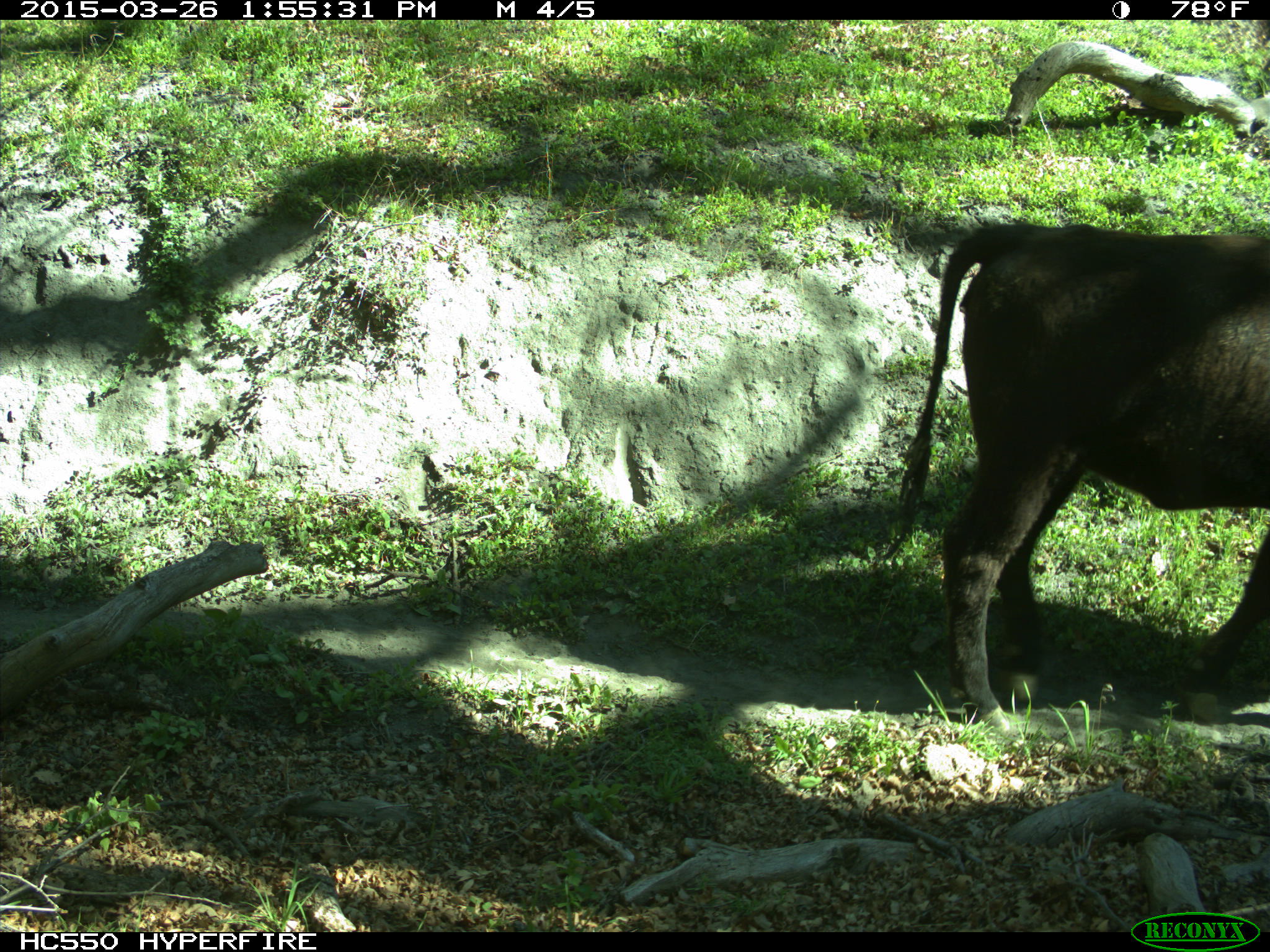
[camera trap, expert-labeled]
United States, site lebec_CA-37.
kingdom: Animalia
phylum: Chordata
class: Mammalia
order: Artiodactyla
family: Bovidae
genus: Bos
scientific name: Bos taurus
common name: domestic cow